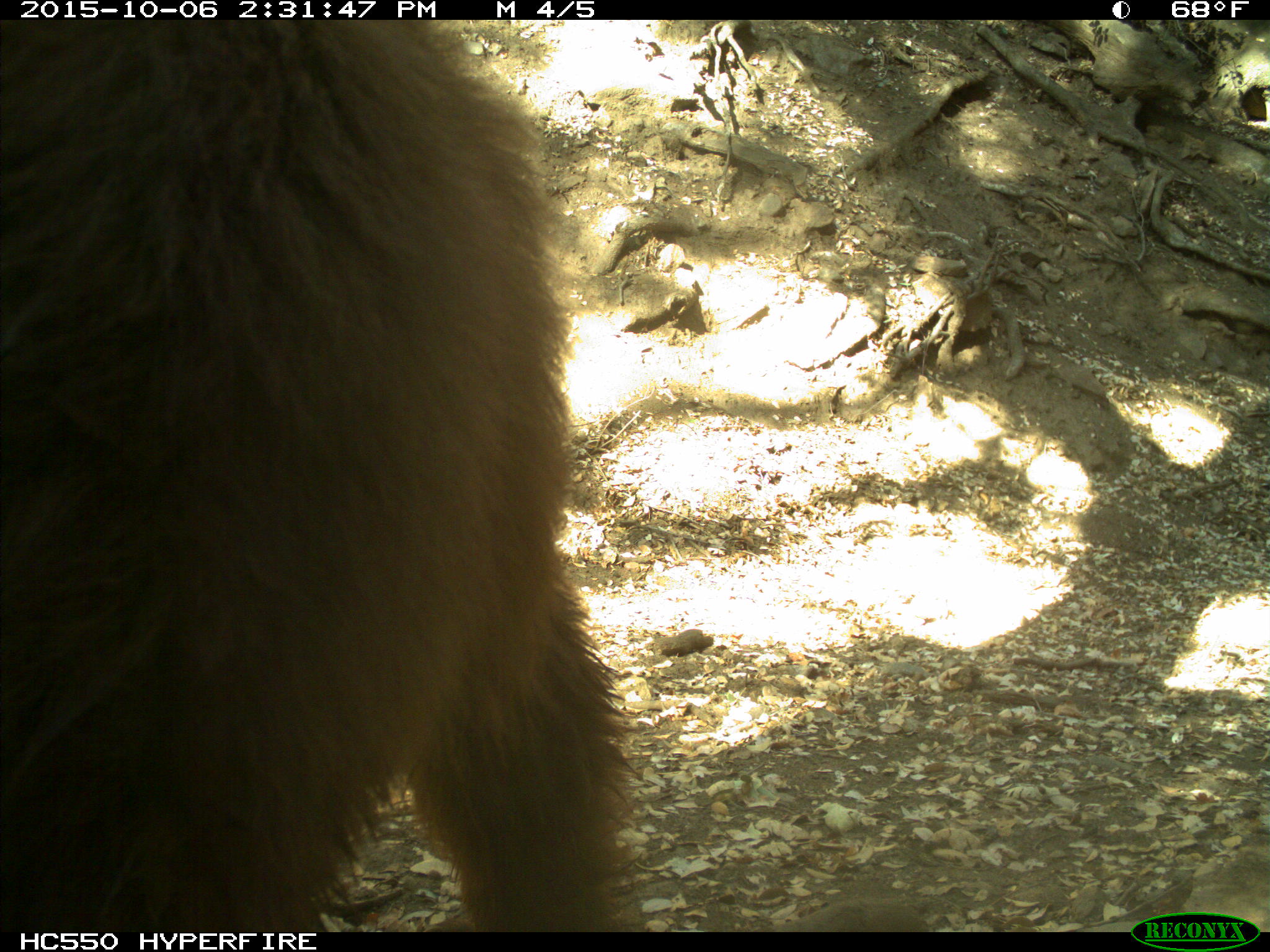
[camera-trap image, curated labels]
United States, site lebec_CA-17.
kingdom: Animalia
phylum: Chordata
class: Mammalia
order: Carnivora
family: Ursidae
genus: Ursus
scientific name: Ursus americanus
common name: american black bear